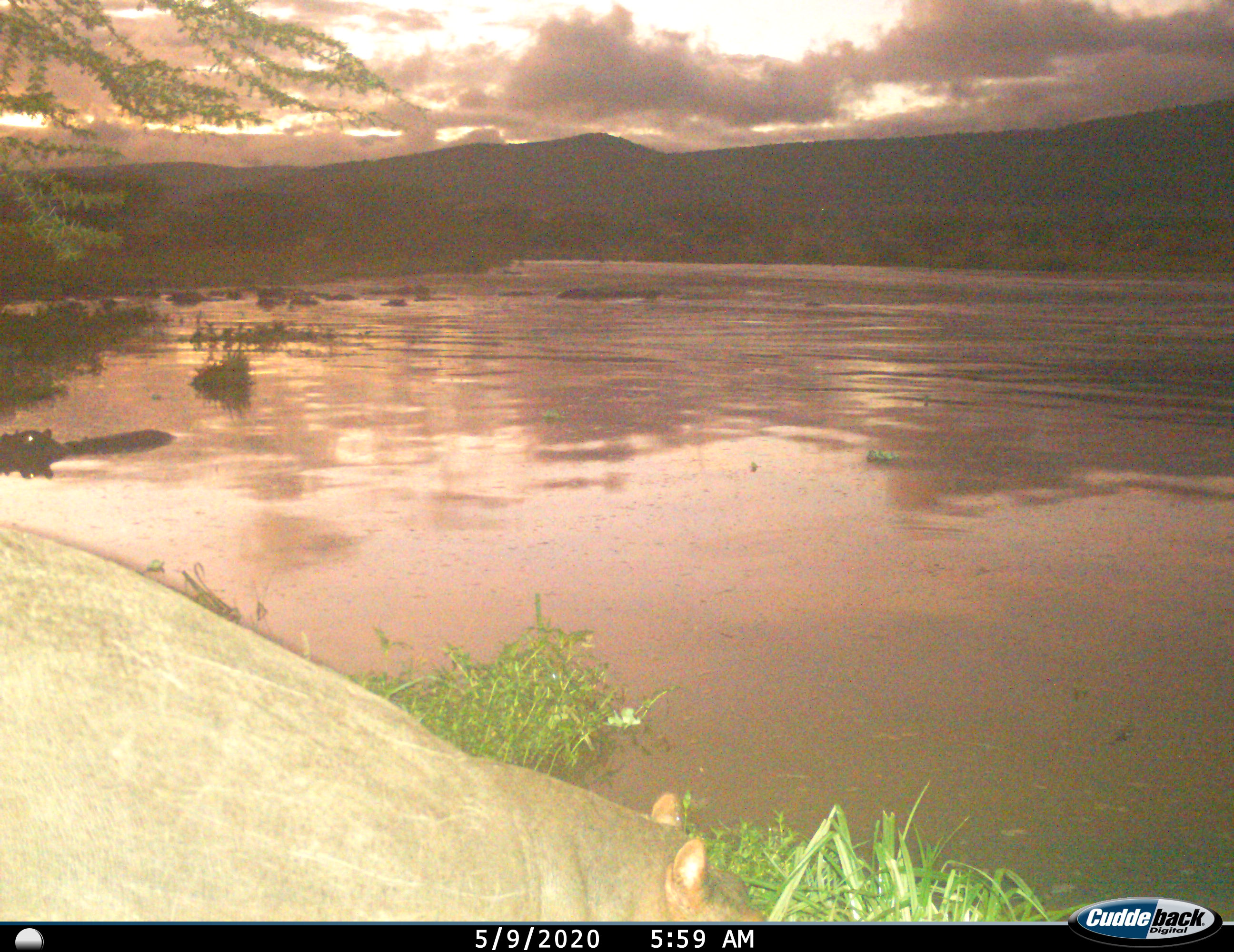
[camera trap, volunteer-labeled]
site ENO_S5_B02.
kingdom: Animalia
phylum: Chordata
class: Mammalia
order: Artiodactyla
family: Hippopotamidae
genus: Hippopotamus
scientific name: Hippopotamus amphibius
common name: hippopotamus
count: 2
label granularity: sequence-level